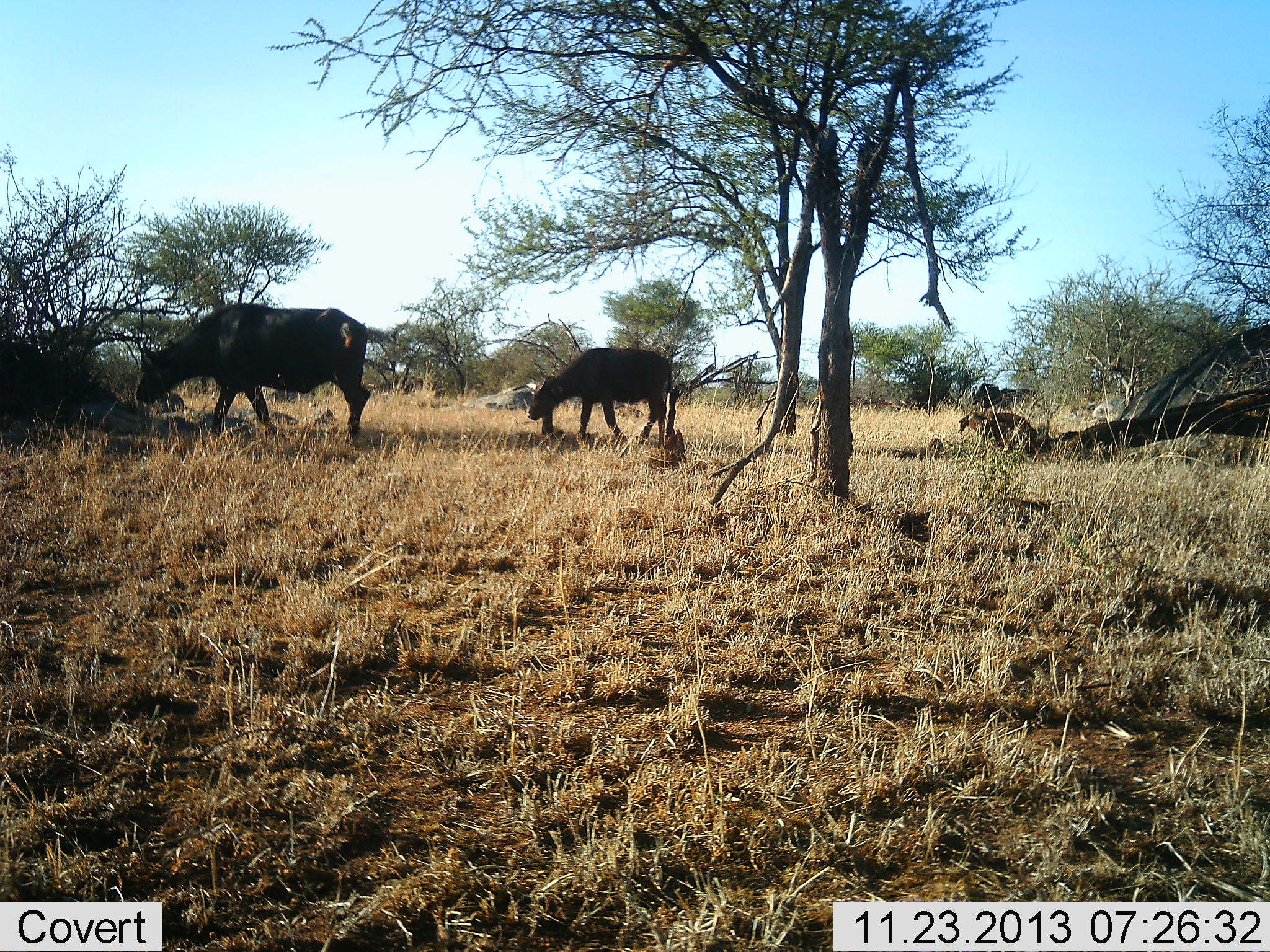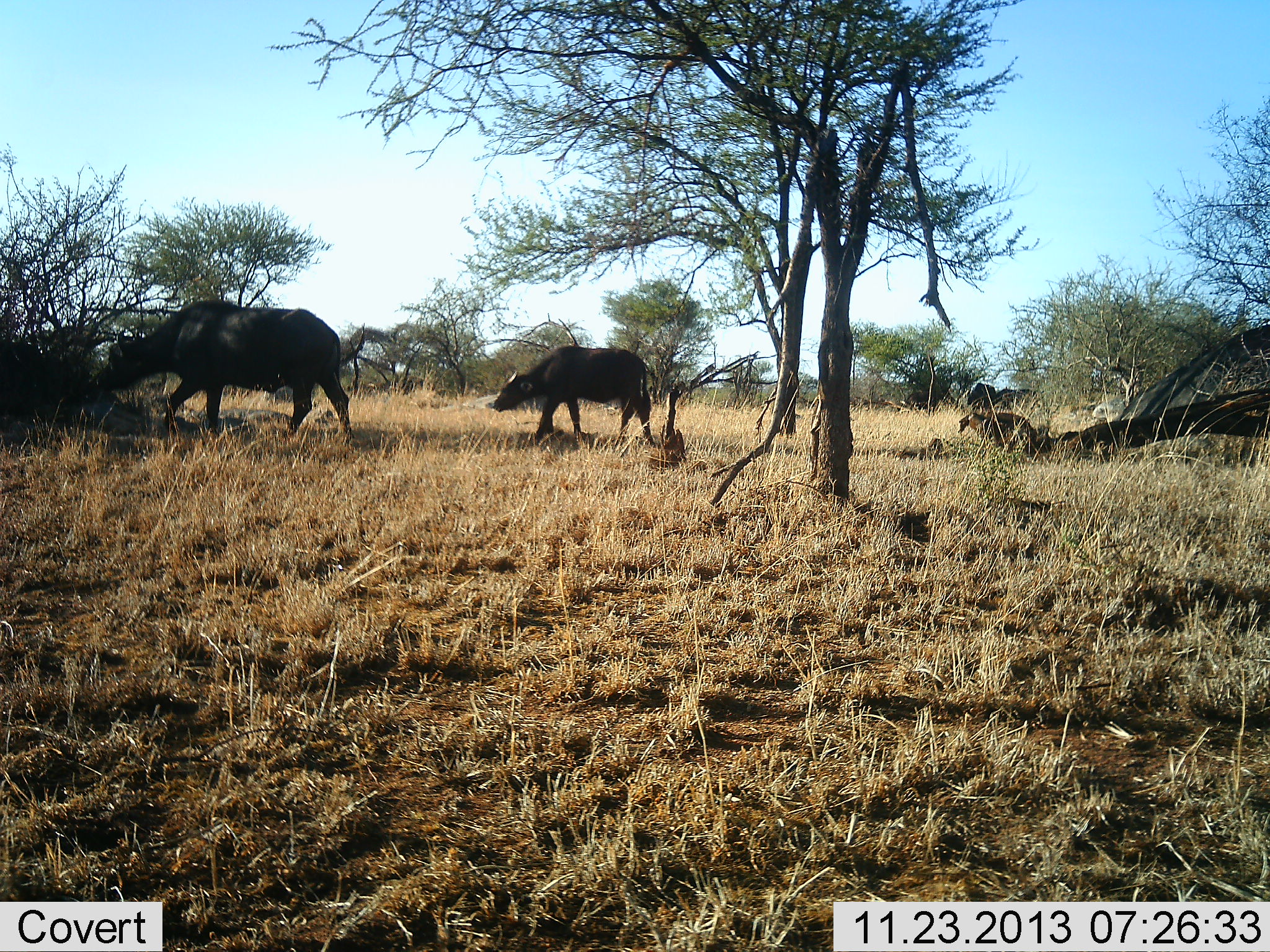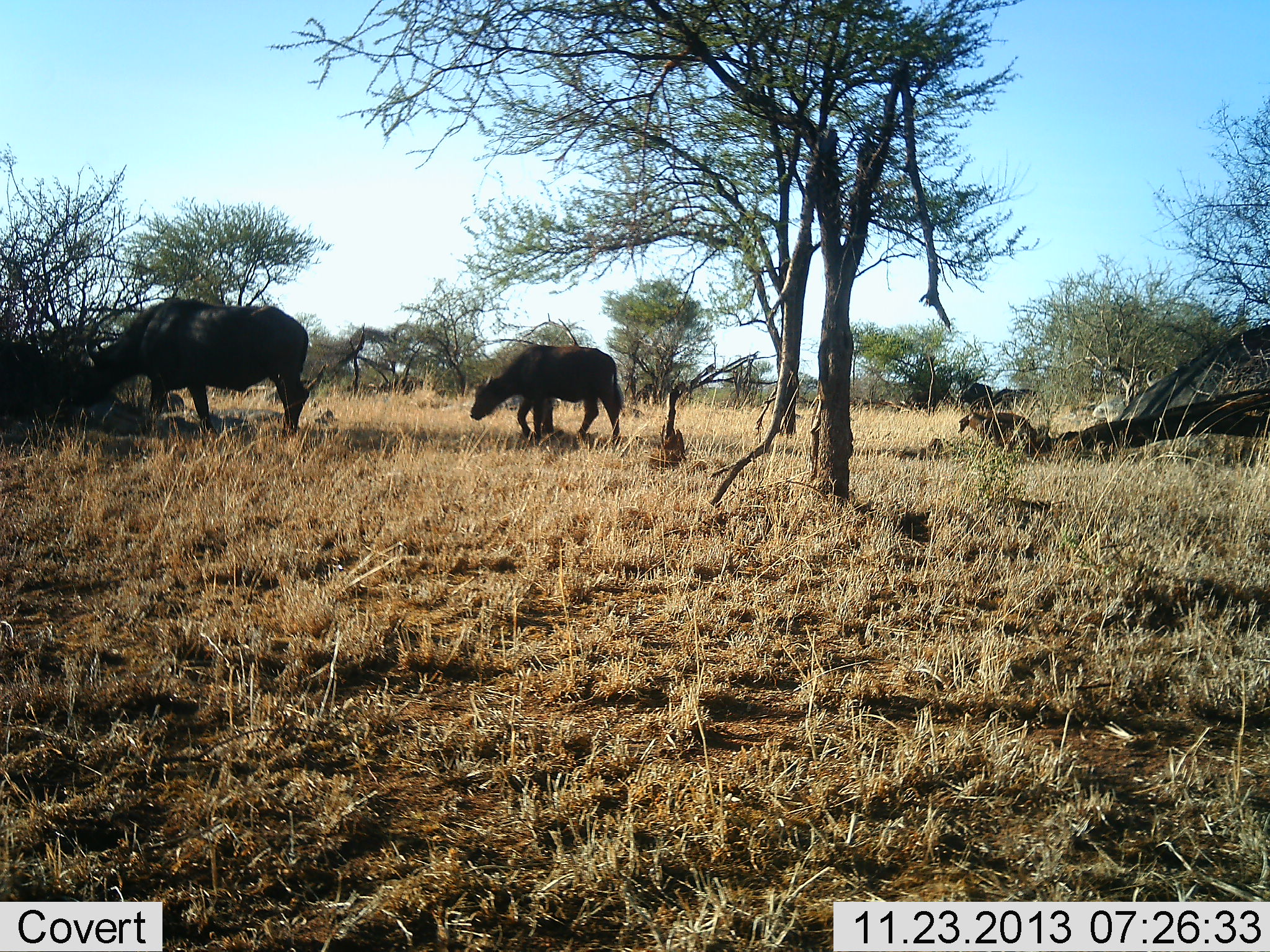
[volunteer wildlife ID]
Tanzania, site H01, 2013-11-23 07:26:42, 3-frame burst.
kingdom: Animalia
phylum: Chordata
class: Mammalia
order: Artiodactyla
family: Bovidae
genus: Syncerus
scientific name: Syncerus caffer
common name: cape buffalo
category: buffalo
Buffalo (cape buffalo) (Syncerus caffer), count 4. Behavior (volunteer vote fractions): standing 0%, resting 0%, moving 90%, interacting 0%. Young present (vote fraction): 10%. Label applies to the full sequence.